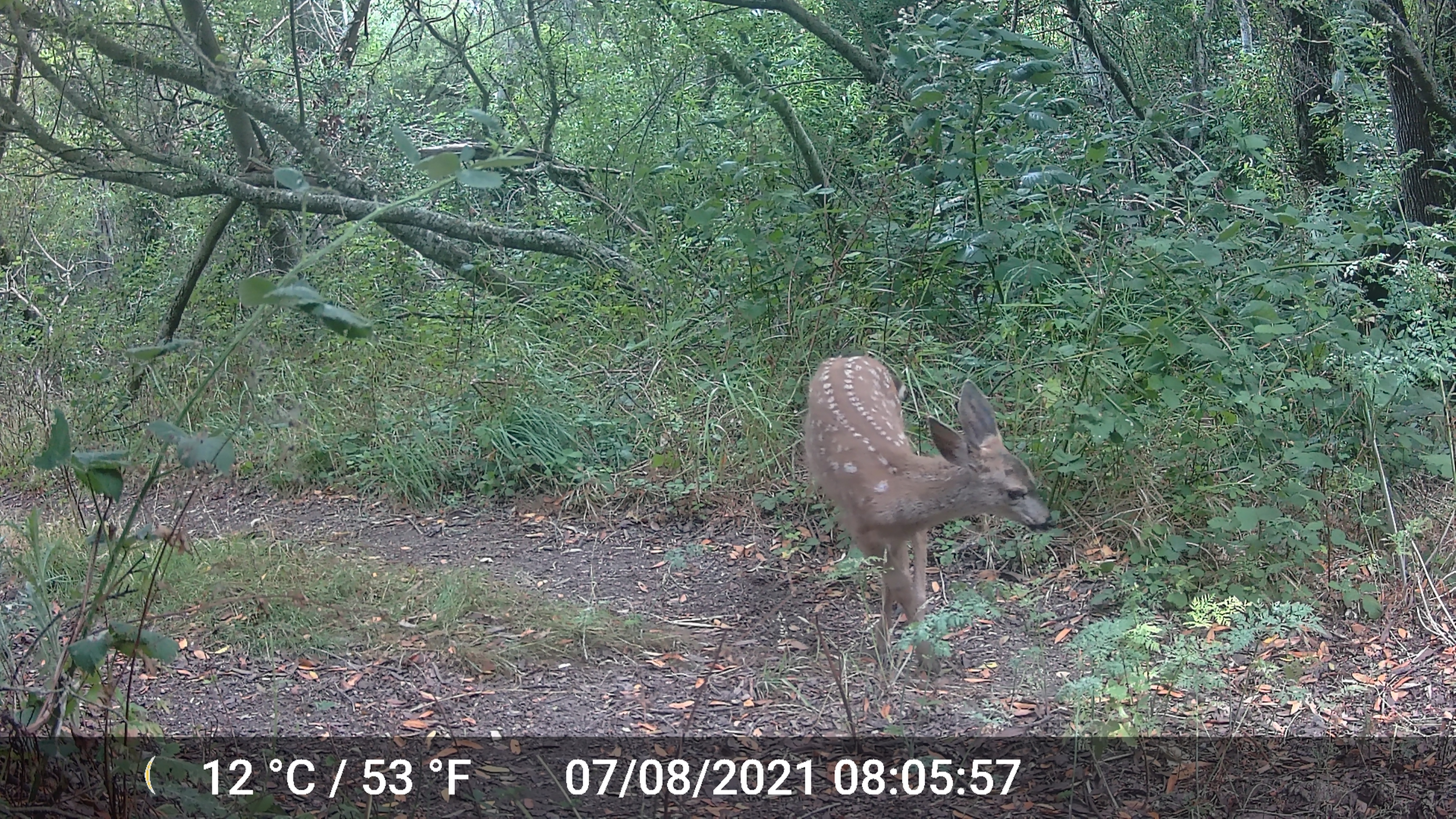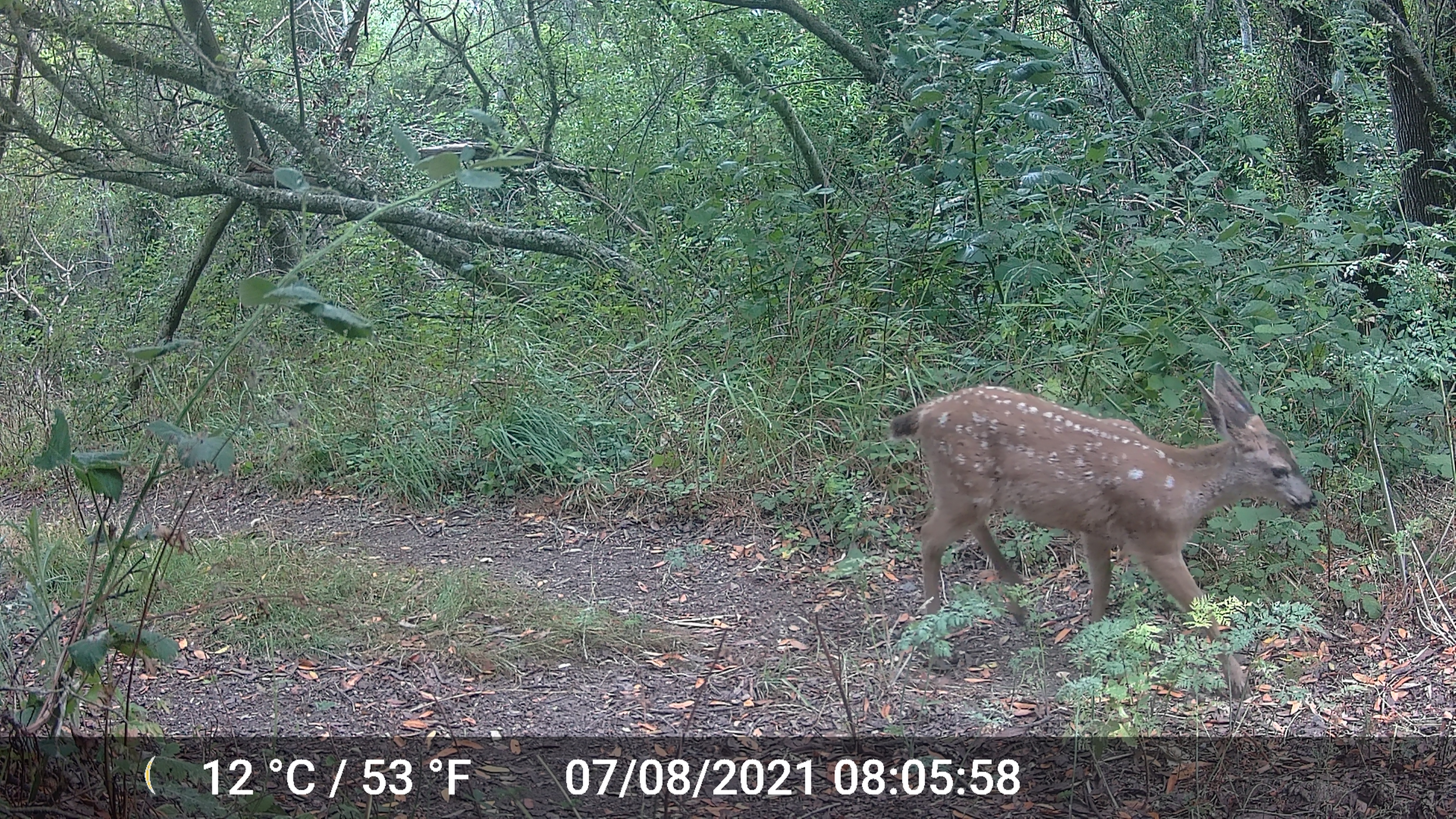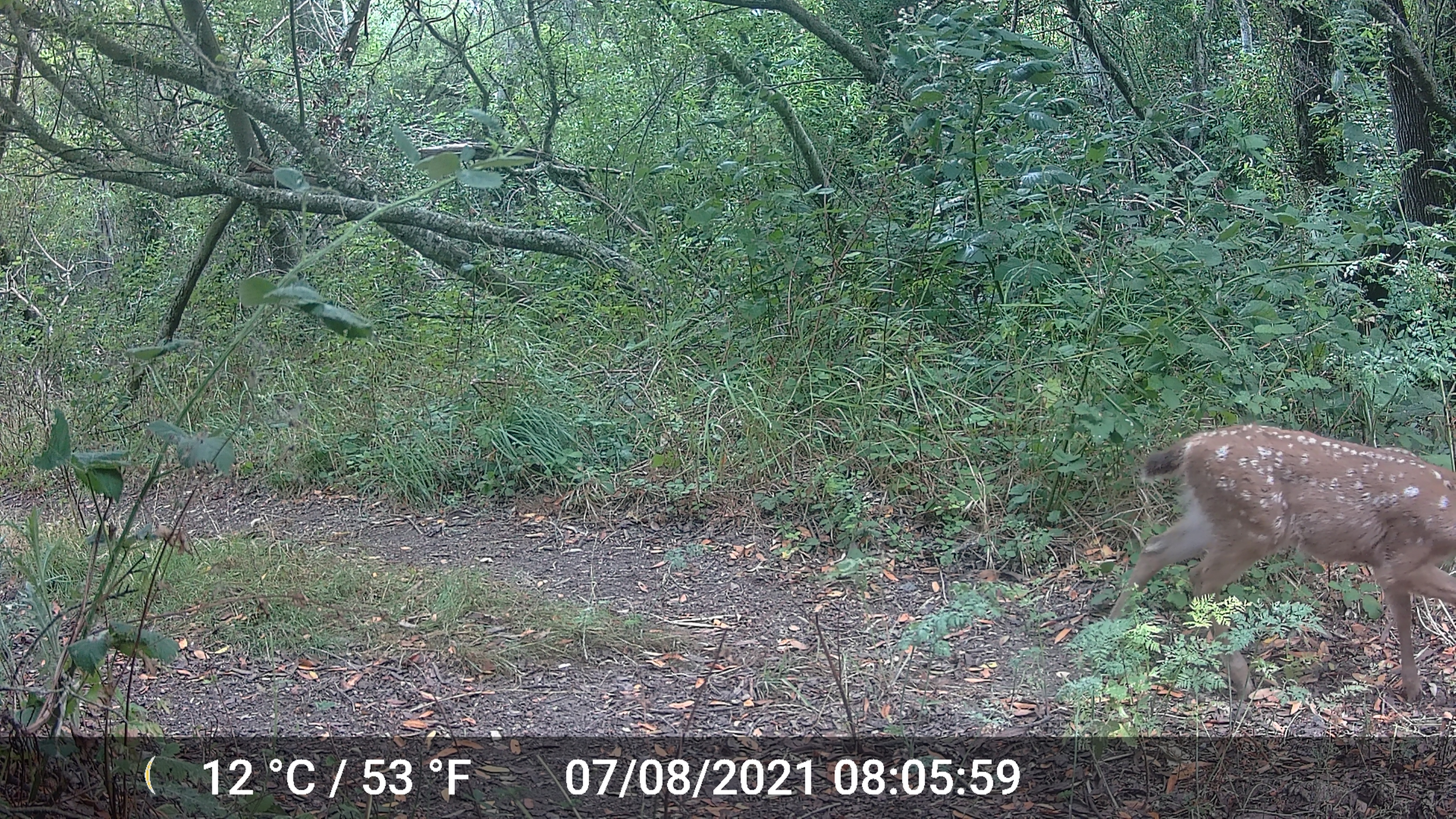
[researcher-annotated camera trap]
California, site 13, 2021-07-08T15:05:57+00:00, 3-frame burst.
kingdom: Animalia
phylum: Chordata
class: Mammalia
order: Artiodactyla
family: Cervidae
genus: Odocoileus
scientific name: Odocoileus hemionus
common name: mule deer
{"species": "mule deer (Odocoileus hemionus)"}